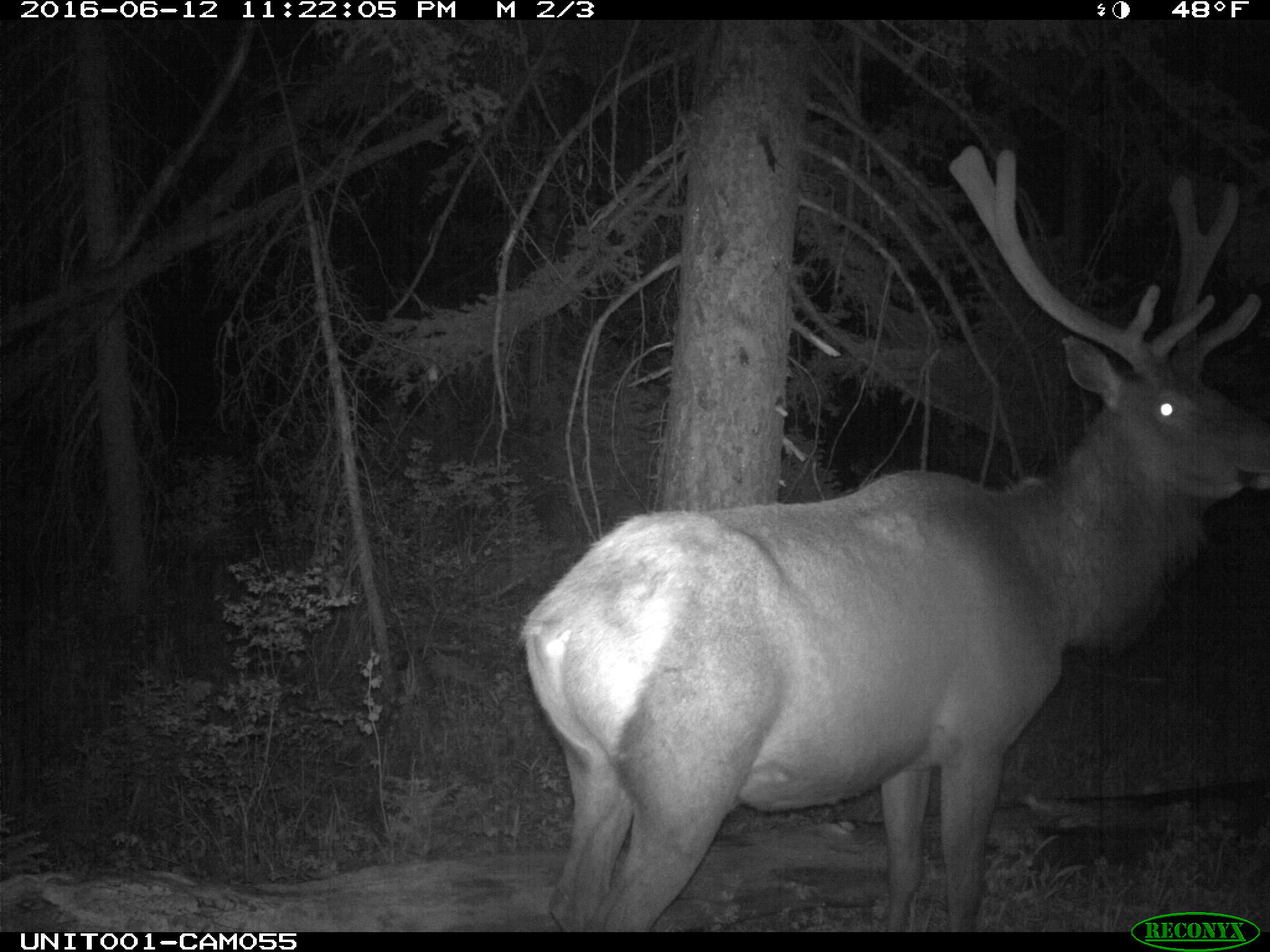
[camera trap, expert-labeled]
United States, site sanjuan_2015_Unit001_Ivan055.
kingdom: Animalia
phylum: Chordata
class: Mammalia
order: Artiodactyla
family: Cervidae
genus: Cervus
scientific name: Cervus elaphus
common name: red deer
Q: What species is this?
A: Cervus elaphus (red deer).